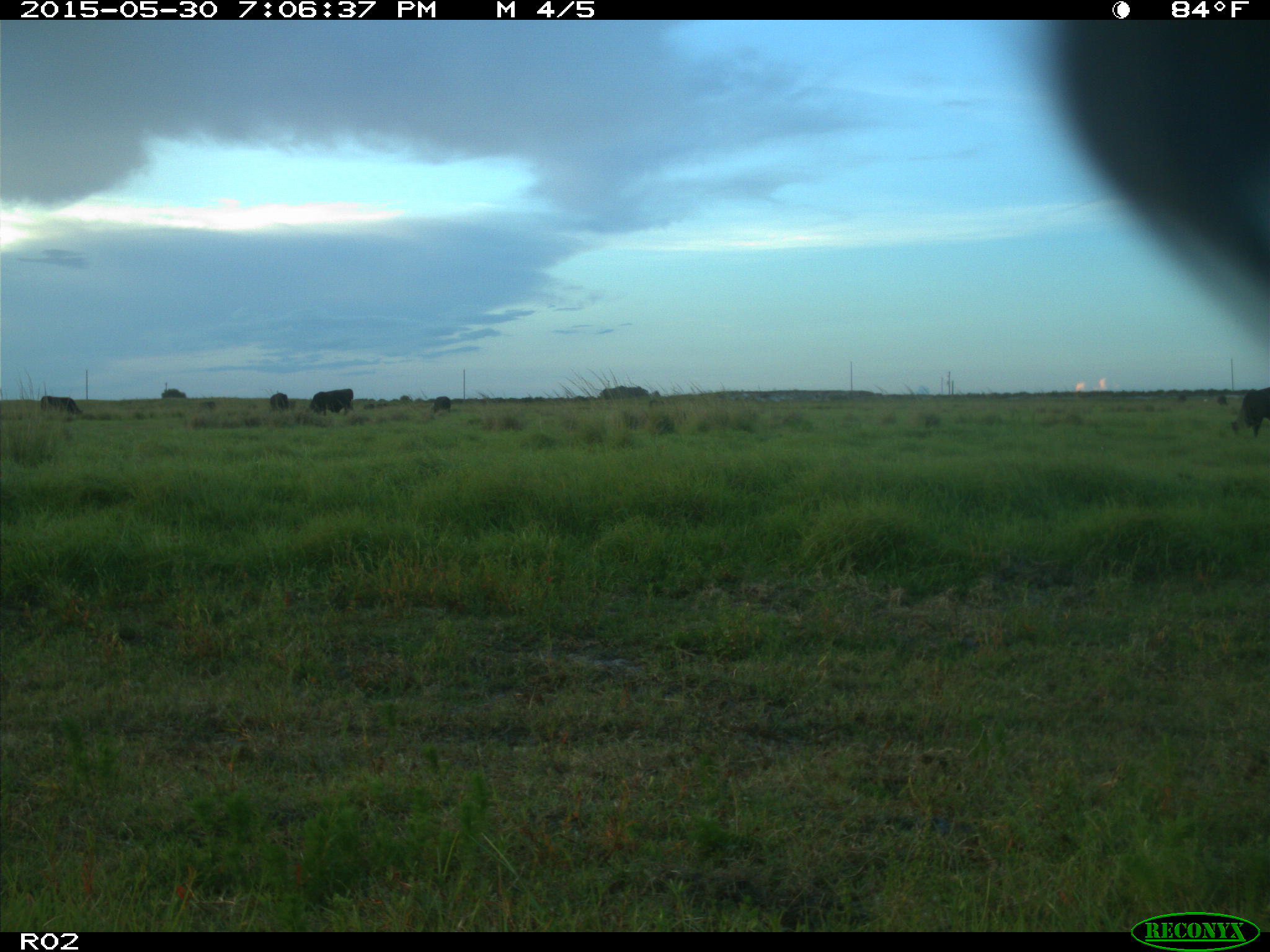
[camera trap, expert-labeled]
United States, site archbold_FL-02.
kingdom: Animalia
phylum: Chordata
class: Mammalia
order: Artiodactyla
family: Bovidae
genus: Bos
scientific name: Bos taurus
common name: domestic cow